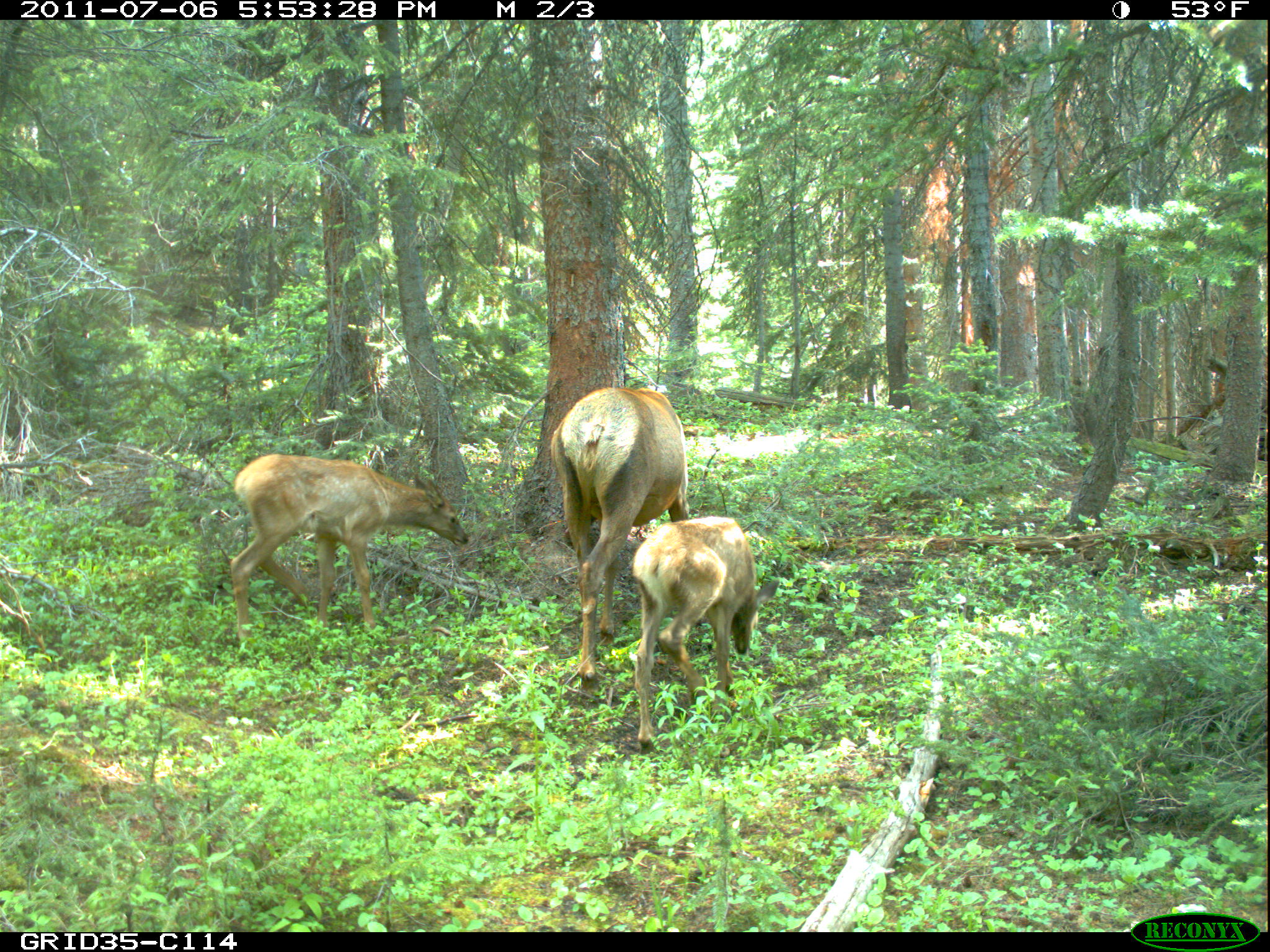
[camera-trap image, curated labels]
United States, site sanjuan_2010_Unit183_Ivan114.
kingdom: Animalia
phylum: Chordata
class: Mammalia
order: Artiodactyla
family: Cervidae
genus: Cervus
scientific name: Cervus elaphus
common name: red deer